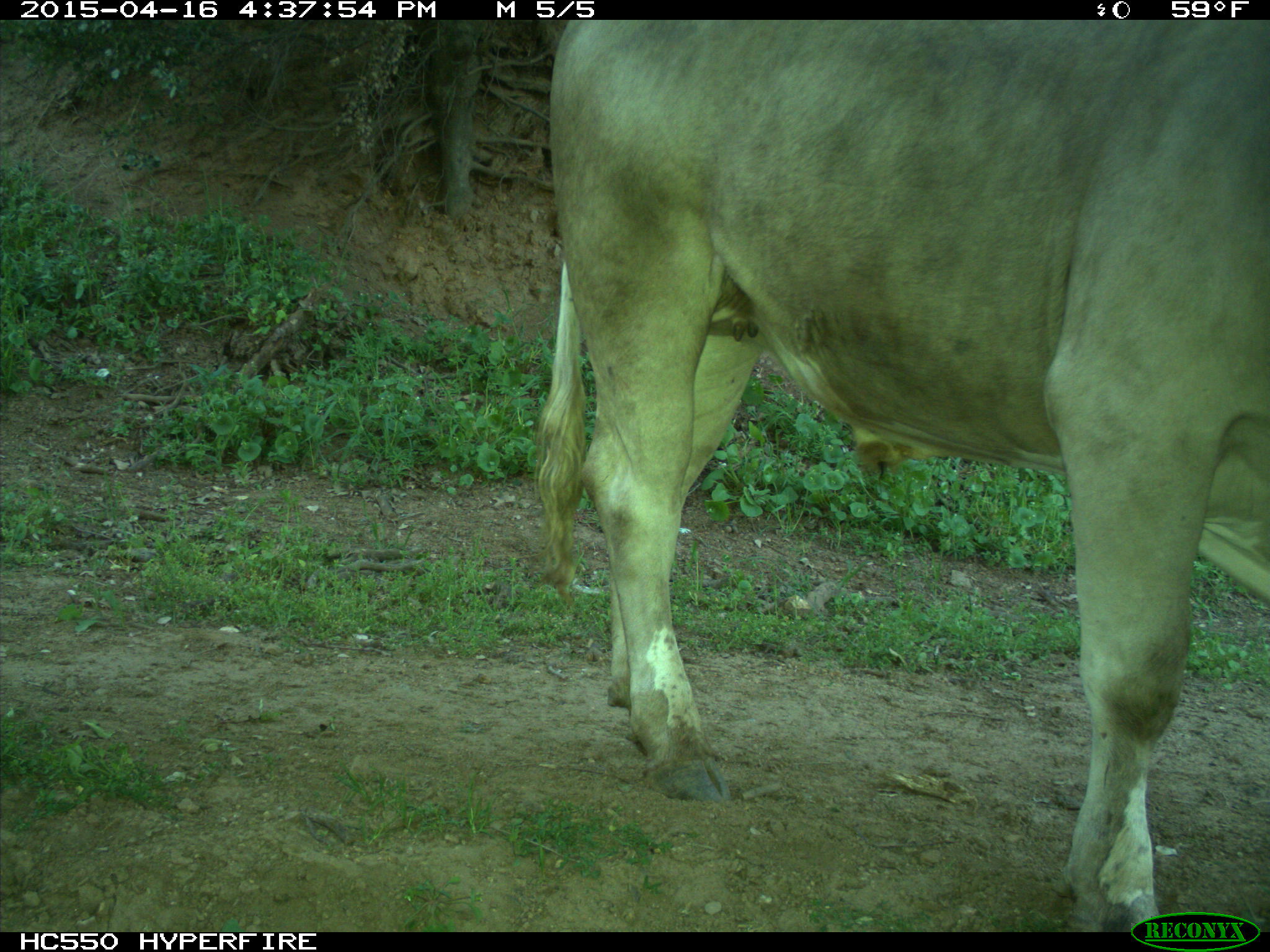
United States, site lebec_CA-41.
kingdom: Animalia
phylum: Chordata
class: Mammalia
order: Artiodactyla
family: Bovidae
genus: Bos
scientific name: Bos taurus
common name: domestic cow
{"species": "Bos taurus (domestic cow)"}